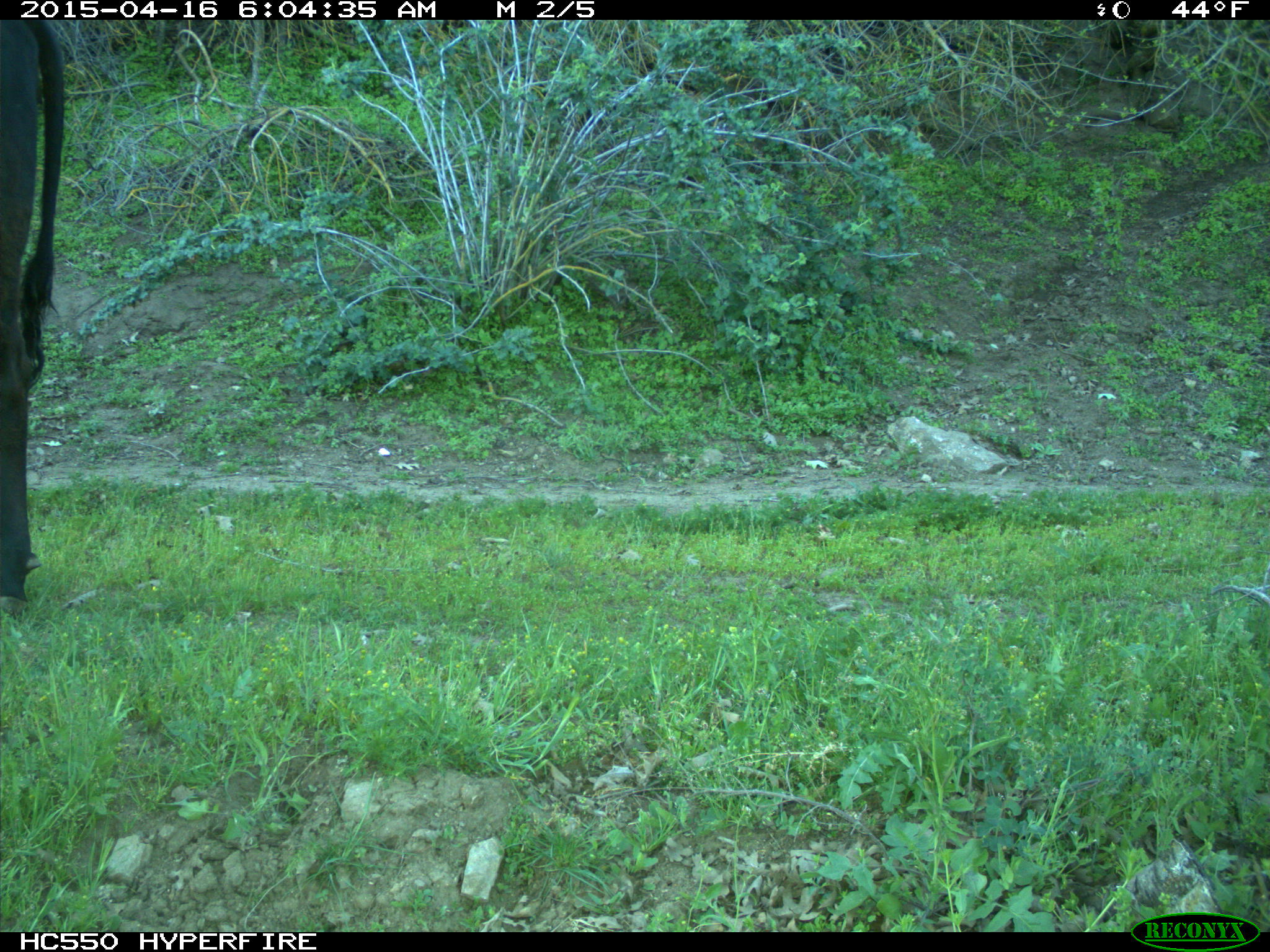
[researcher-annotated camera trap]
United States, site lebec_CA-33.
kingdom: Animalia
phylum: Chordata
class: Mammalia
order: Artiodactyla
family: Bovidae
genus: Bos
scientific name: Bos taurus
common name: domestic cow